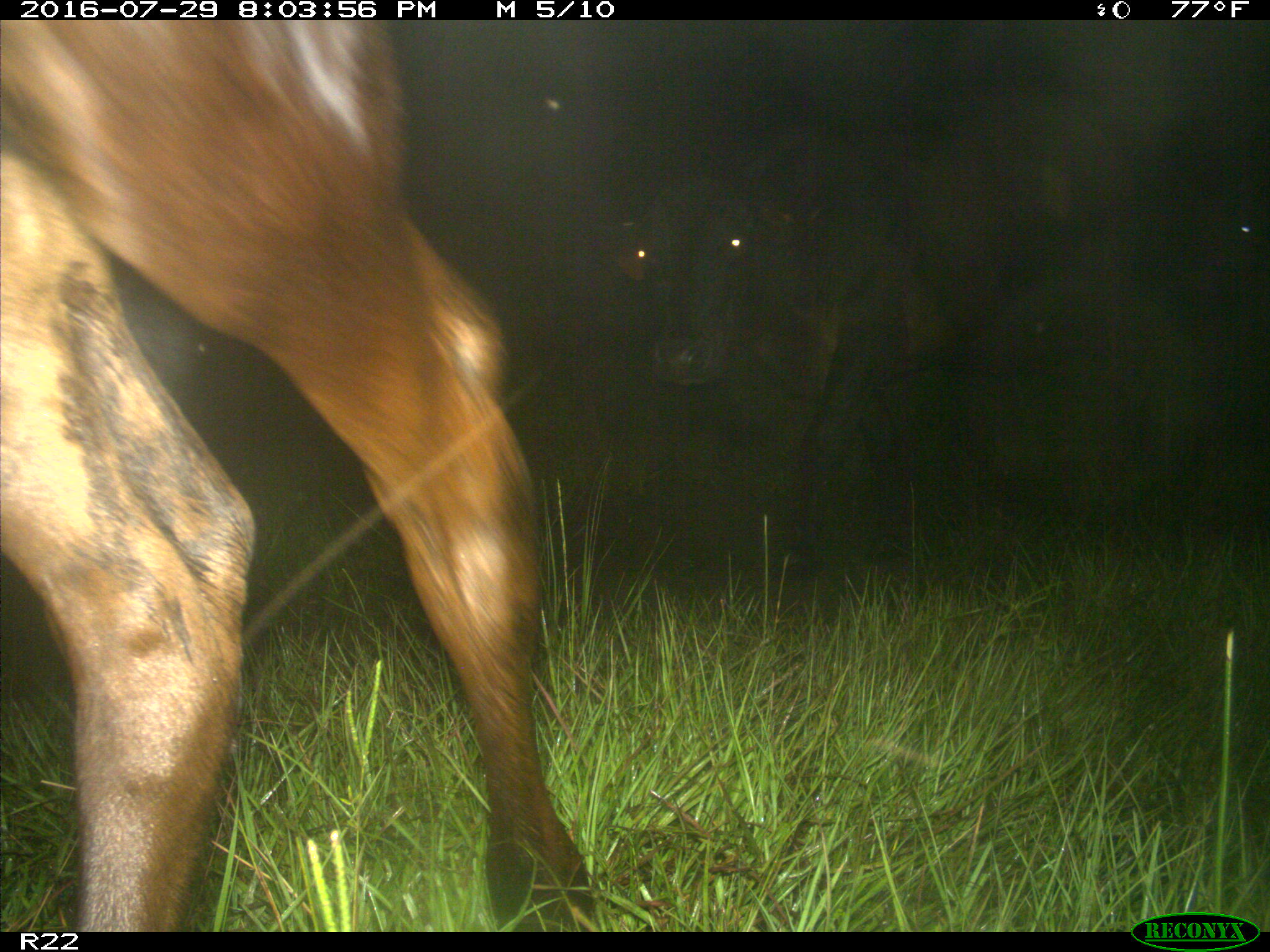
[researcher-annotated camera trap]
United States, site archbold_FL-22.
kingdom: Animalia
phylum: Chordata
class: Mammalia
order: Artiodactyla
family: Bovidae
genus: Bos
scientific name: Bos taurus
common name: domestic cow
Bos taurus (domestic cow).